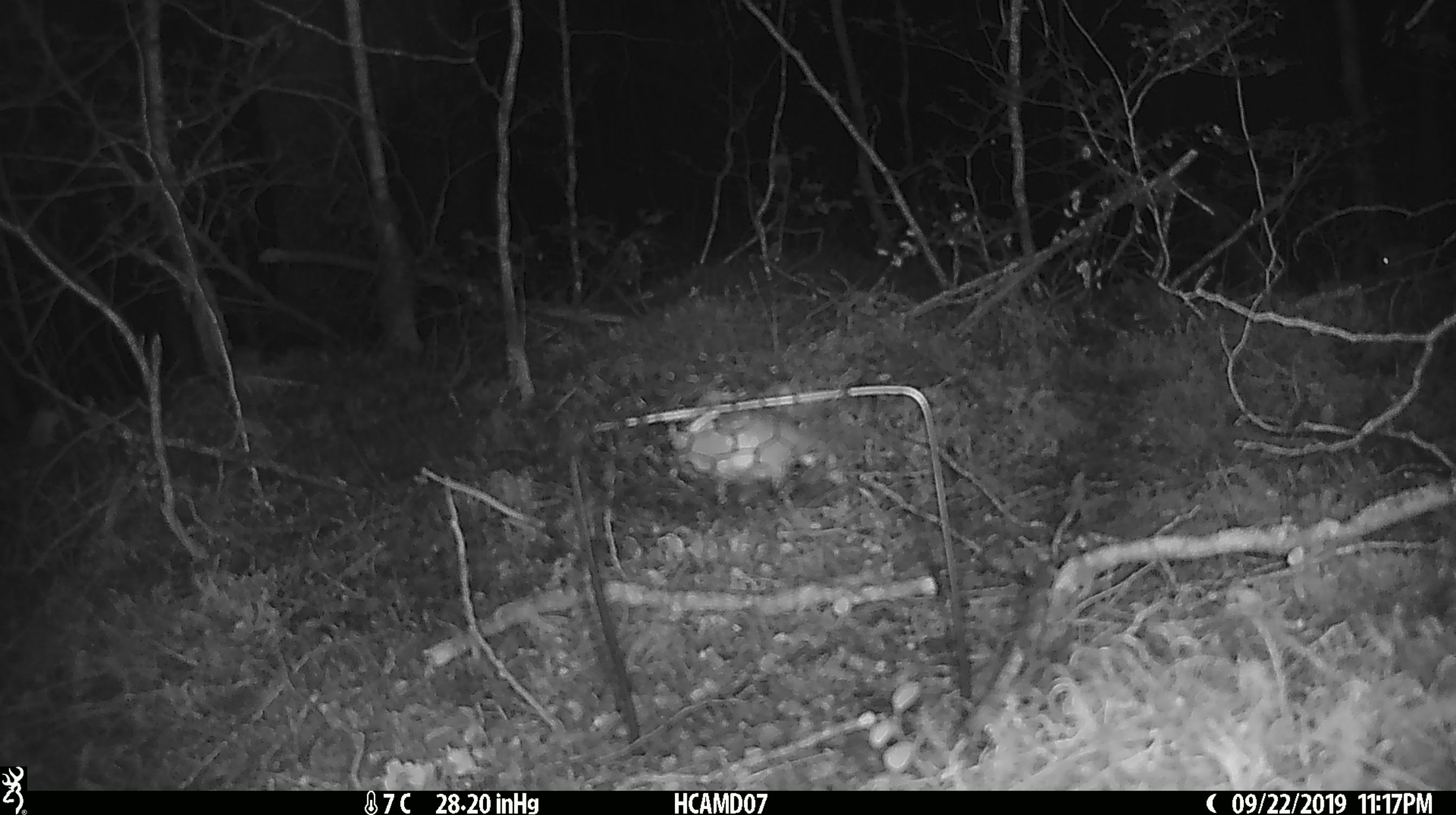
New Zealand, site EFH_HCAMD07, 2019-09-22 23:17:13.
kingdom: Animalia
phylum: Chordata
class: Mammalia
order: Rodentia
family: Muridae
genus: Mus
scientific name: Mus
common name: mouse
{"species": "mouse (Mus)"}